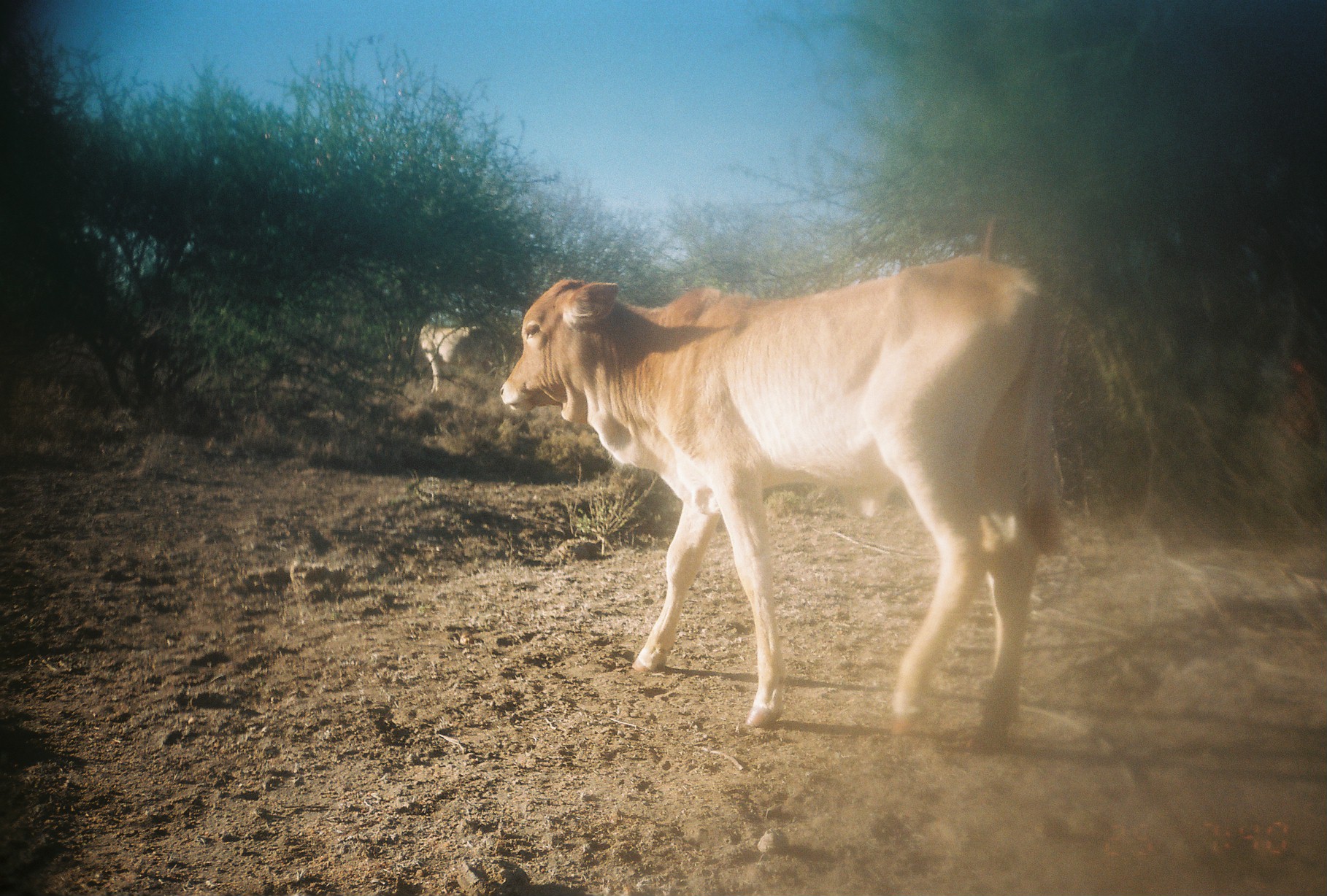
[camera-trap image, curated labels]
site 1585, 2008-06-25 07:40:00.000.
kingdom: Animalia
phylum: Chordata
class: Mammalia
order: Artiodactyla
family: Bovidae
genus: Bos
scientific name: Bos taurus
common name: domestic cattle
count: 2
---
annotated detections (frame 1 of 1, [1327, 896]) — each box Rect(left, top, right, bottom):
bos taurus: Rect(499, 252, 1071, 755); Rect(402, 320, 497, 395)